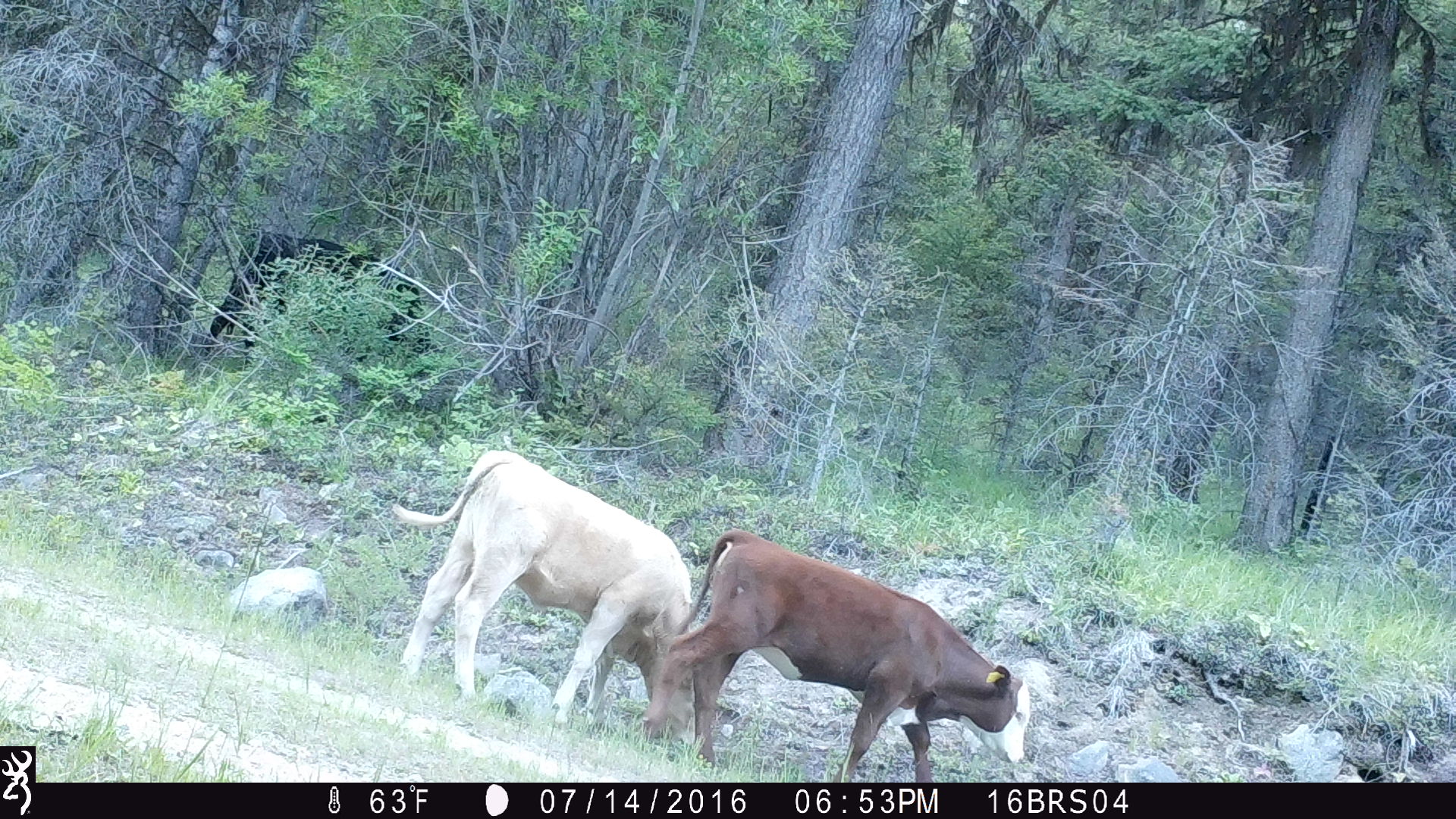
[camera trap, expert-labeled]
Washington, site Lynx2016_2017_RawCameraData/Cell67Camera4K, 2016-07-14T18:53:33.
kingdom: Animalia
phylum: Chordata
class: Mammalia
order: Artiodactyla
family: Bovidae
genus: Bos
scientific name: Bos taurus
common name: domestic cattle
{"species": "domestic cattle (Bos taurus)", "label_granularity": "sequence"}